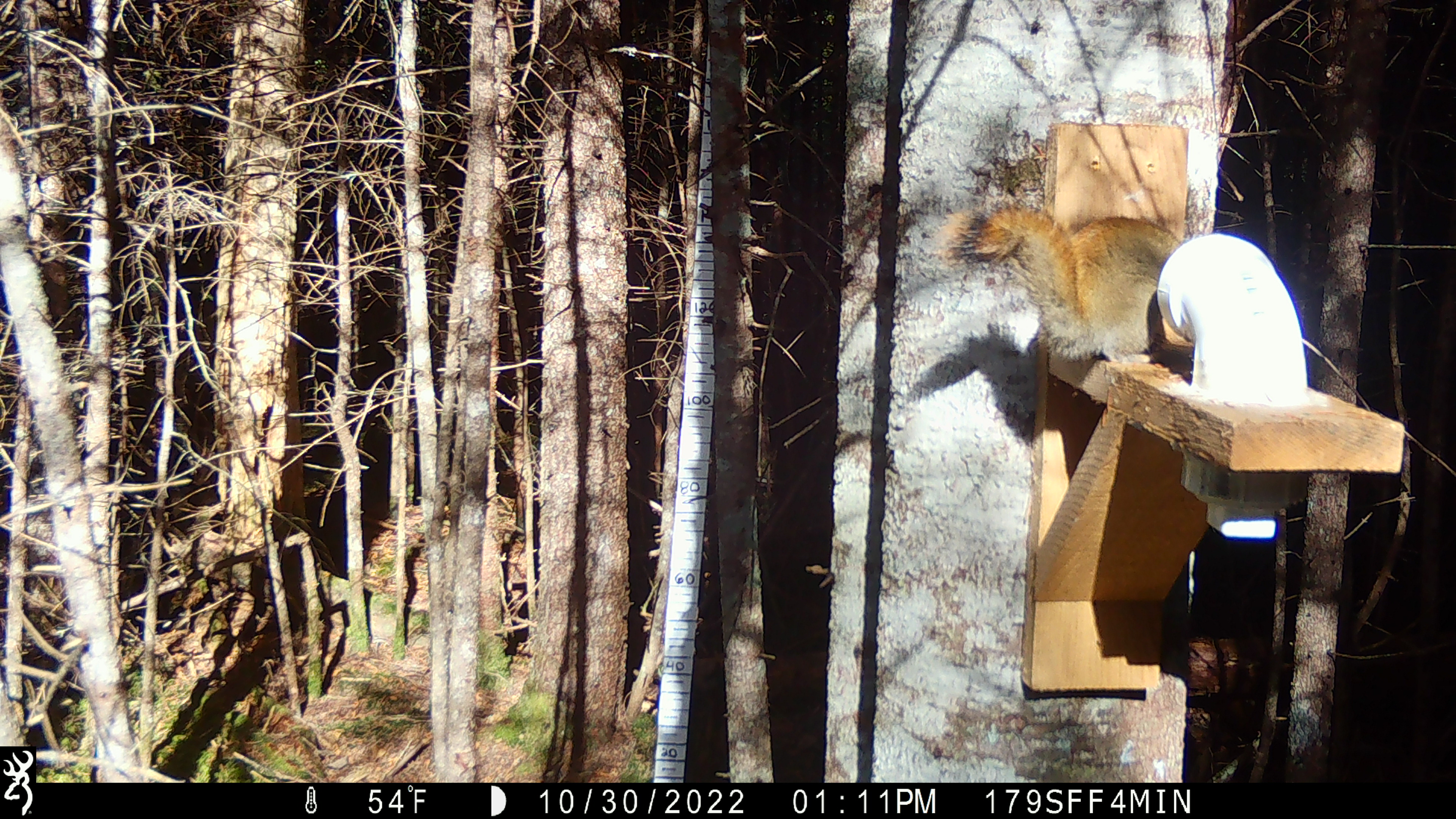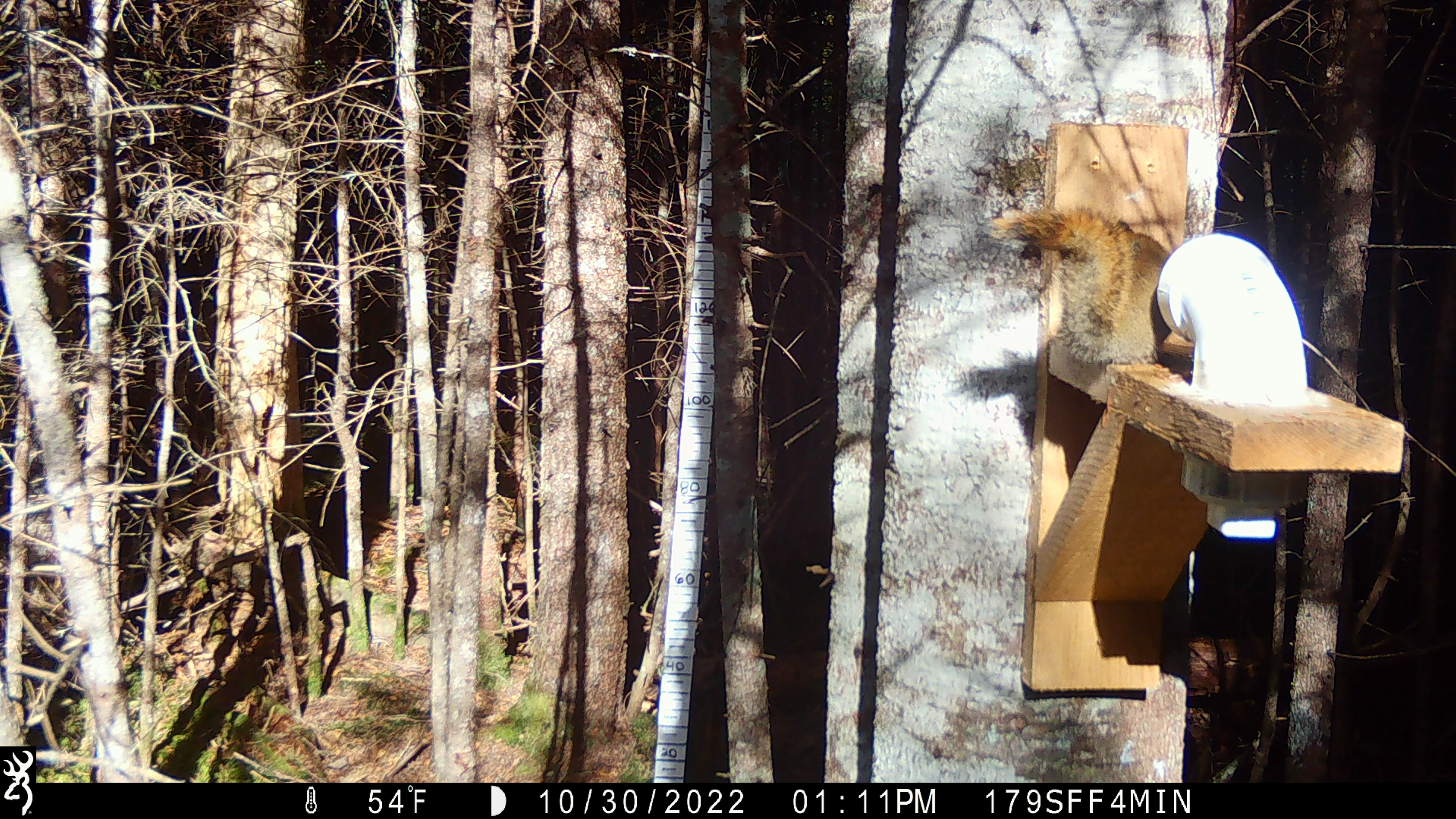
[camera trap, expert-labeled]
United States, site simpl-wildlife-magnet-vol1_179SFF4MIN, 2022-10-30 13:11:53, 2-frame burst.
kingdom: Animalia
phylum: Chordata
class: Mammalia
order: Rodentia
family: Sciuridae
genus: Tamiasciurus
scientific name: Tamiasciurus hudsonicus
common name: red squirrel